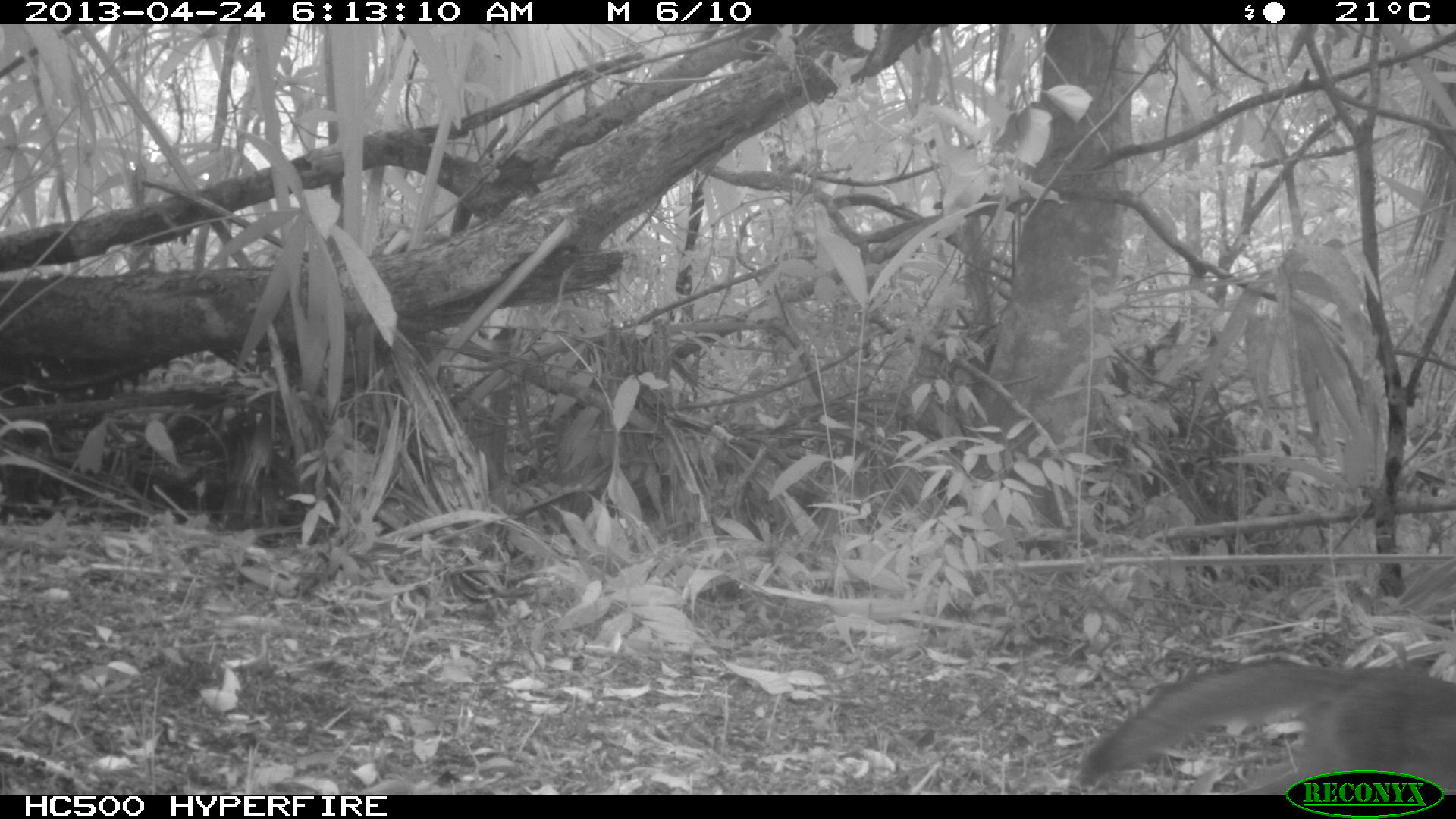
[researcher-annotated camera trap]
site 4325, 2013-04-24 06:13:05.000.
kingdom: Animalia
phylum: Chordata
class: Mammalia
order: Carnivora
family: Canidae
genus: Urocyon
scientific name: Urocyon cinereoargenteus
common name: gray fox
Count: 1.